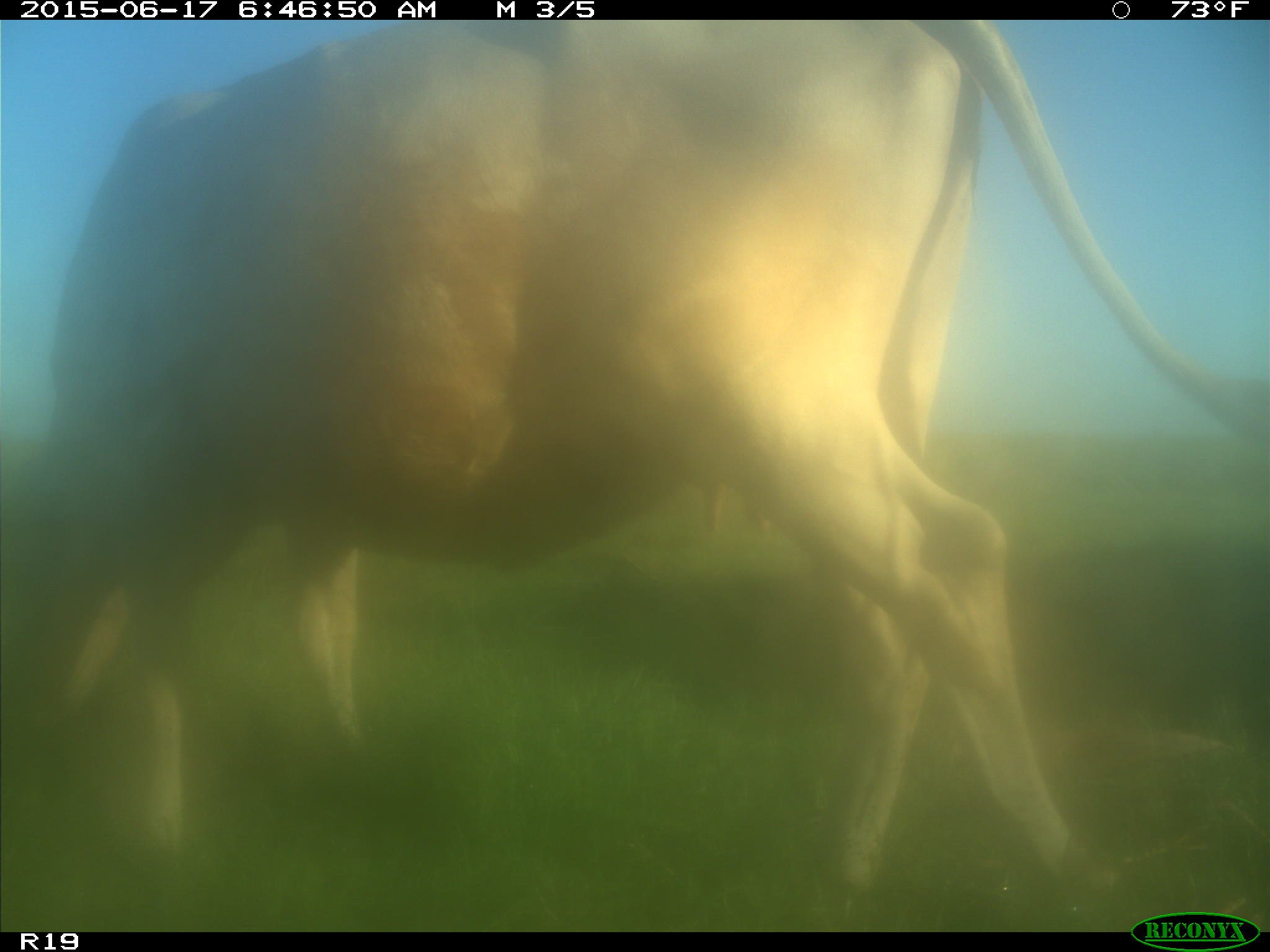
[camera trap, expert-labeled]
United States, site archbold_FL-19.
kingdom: Animalia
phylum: Chordata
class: Mammalia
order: Artiodactyla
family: Bovidae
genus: Bos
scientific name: Bos taurus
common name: domestic cow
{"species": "Bos taurus (domestic cow)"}